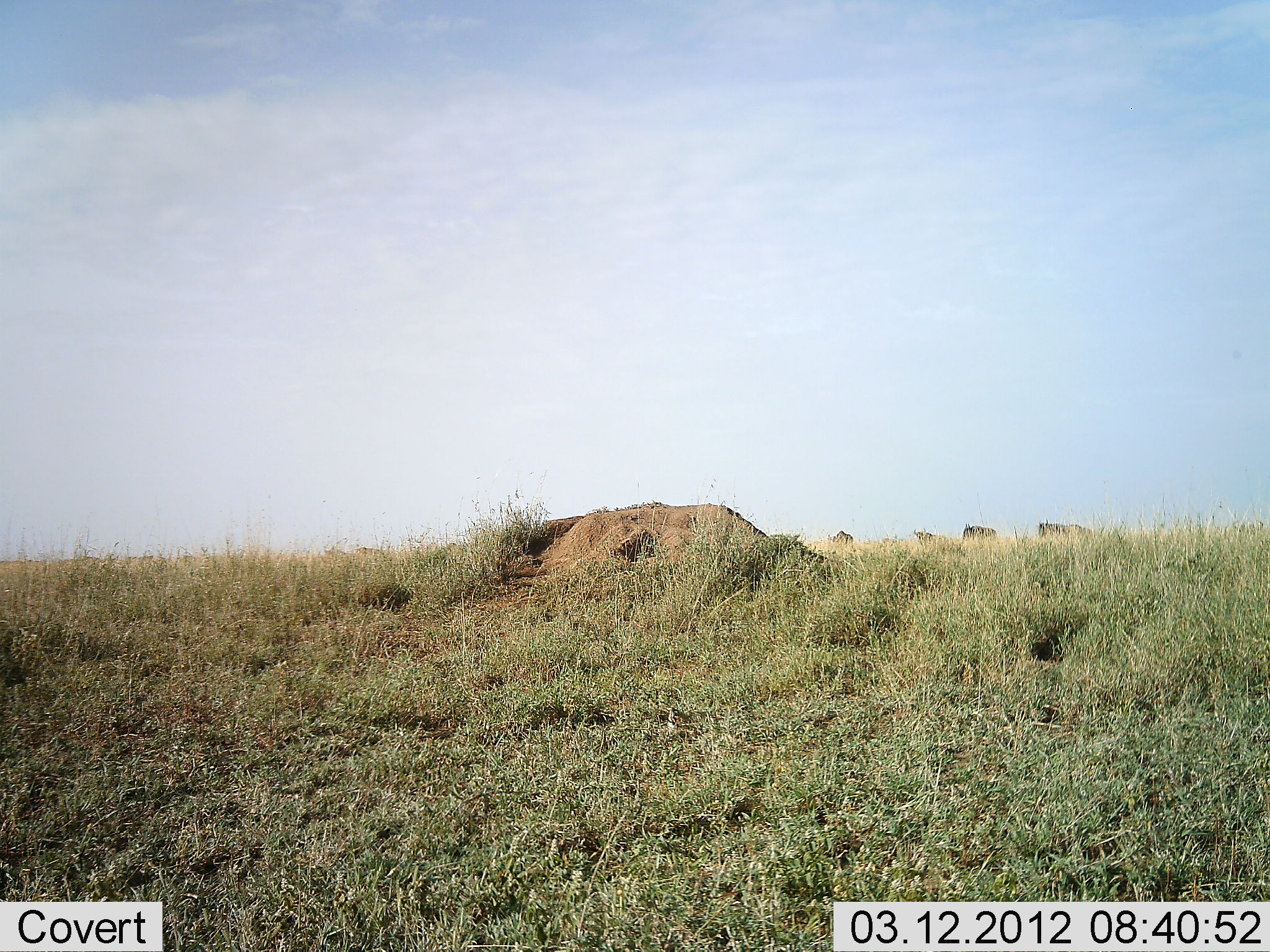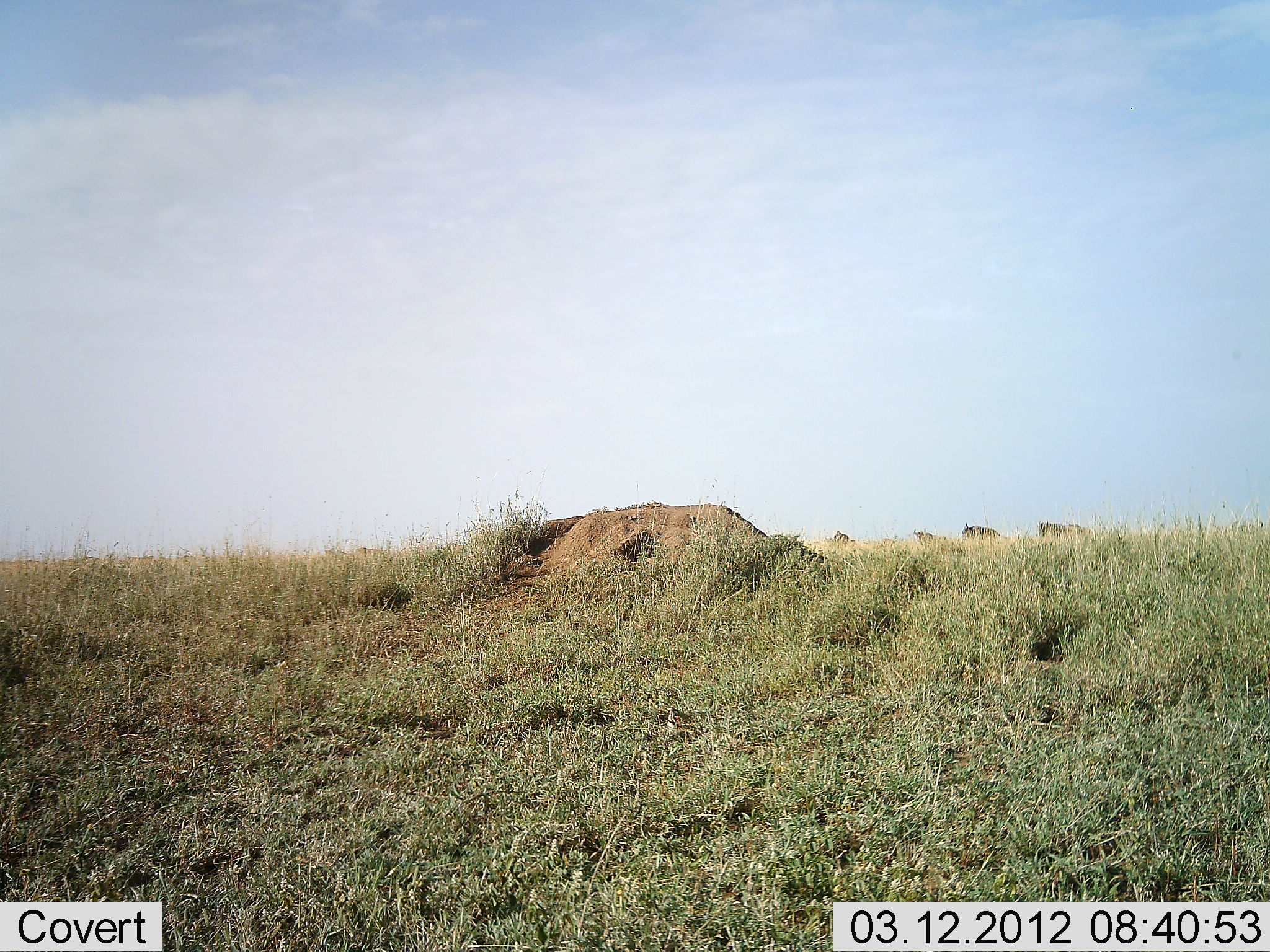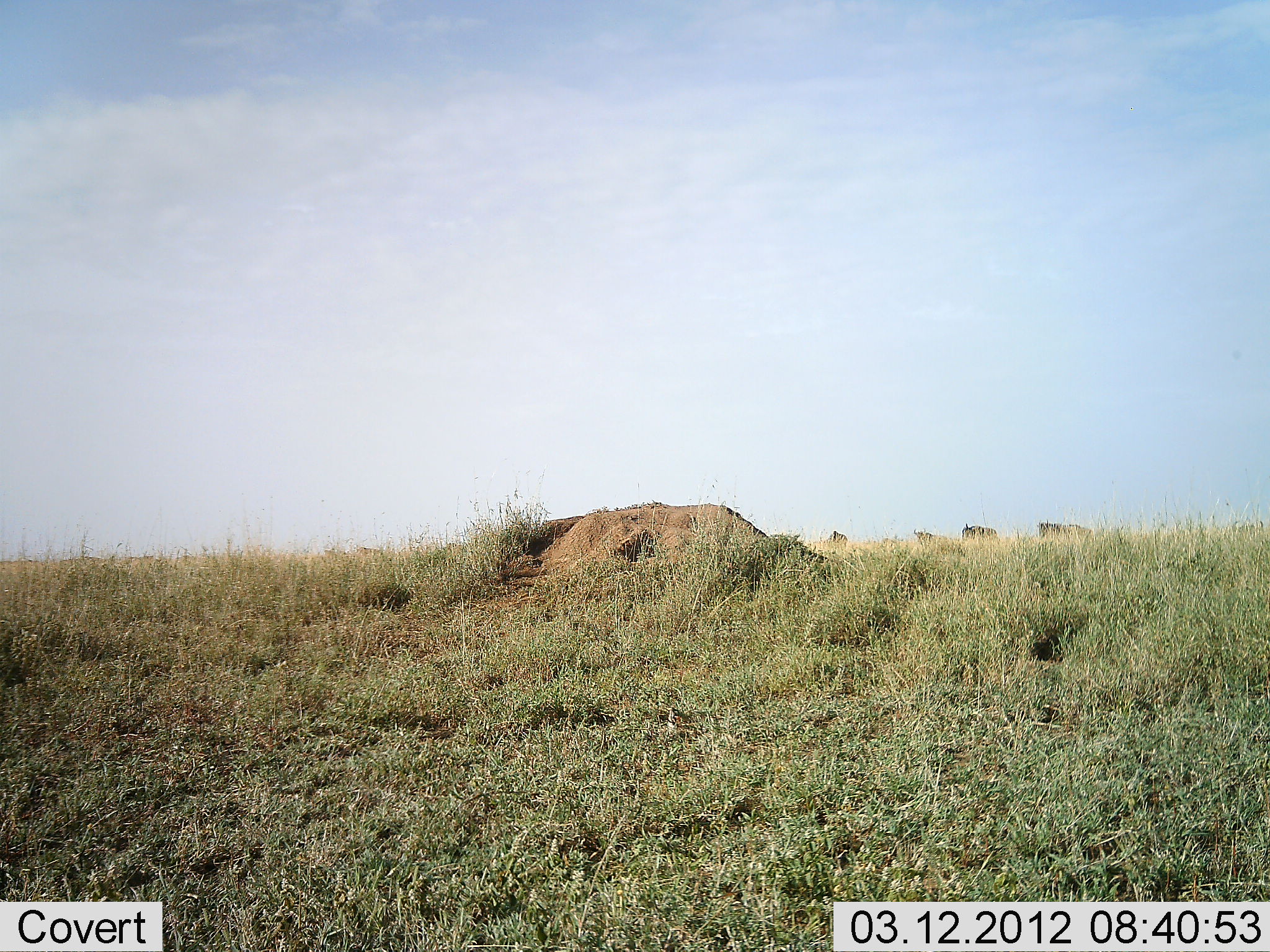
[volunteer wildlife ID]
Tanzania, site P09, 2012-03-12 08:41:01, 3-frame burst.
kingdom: Animalia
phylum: Chordata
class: Mammalia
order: Artiodactyla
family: Bovidae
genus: Connochaetes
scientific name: Connochaetes taurinus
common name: blue wildebeest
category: wildebeest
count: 4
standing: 75%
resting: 0%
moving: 25%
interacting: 0%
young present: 0%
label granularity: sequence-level